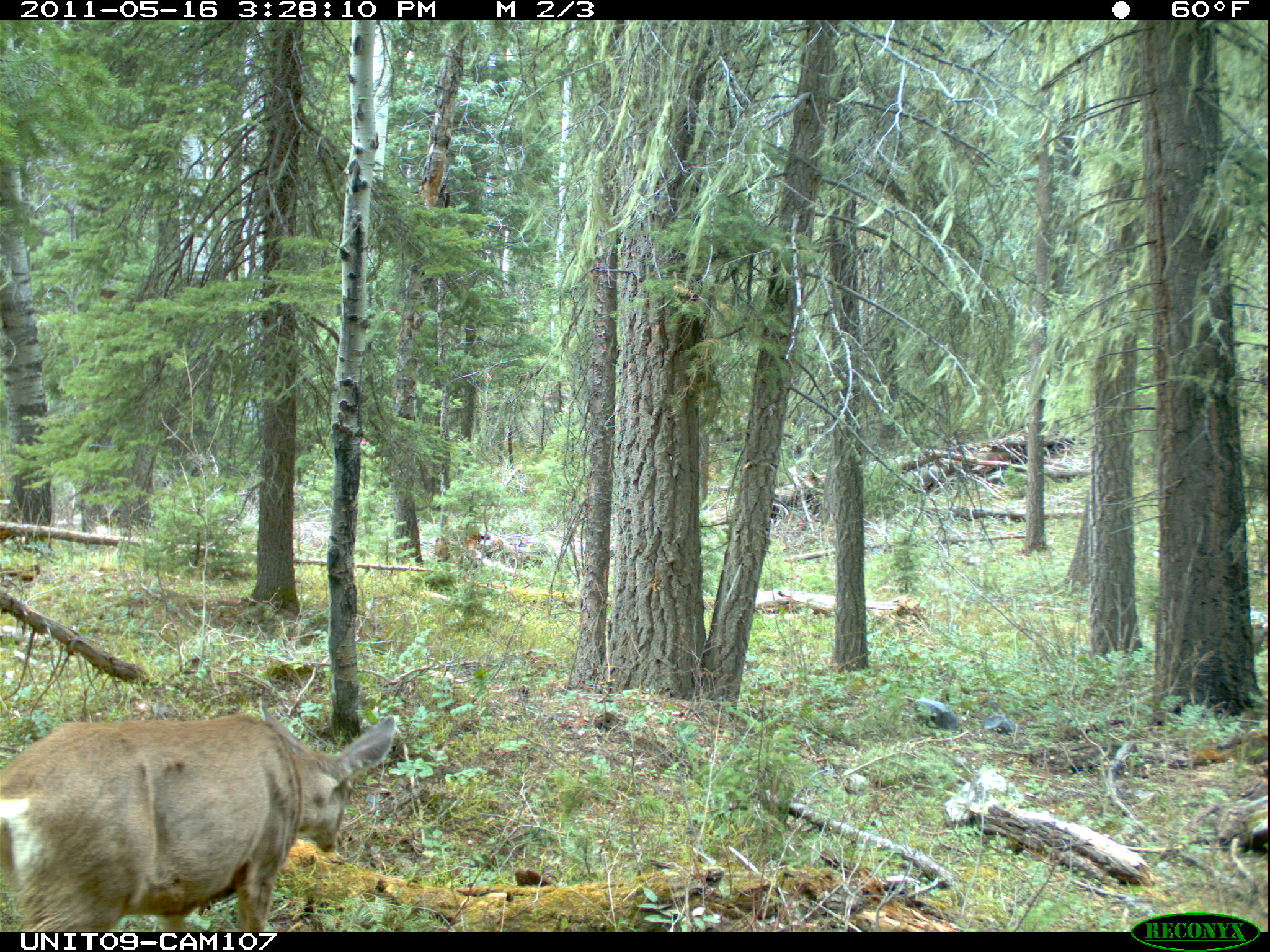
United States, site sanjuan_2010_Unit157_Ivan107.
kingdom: Animalia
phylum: Chordata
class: Mammalia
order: Artiodactyla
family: Cervidae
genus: Odocoileus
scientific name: Odocoileus hemionus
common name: mule deer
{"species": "Odocoileus hemionus (mule deer)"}